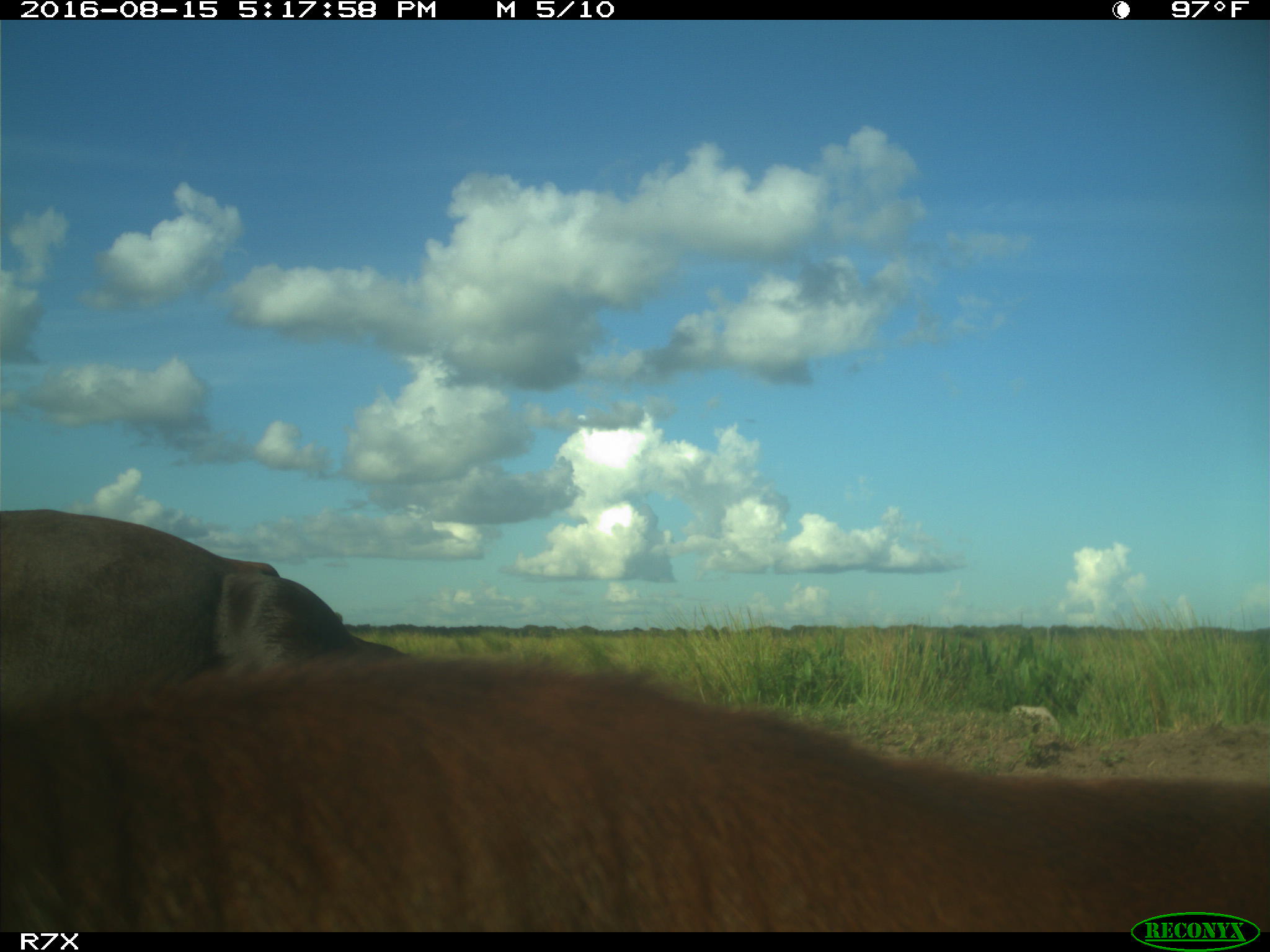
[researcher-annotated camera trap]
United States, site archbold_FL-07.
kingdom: Animalia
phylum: Chordata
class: Mammalia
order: Artiodactyla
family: Bovidae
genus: Bos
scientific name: Bos taurus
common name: domestic cow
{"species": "Bos taurus (domestic cow)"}